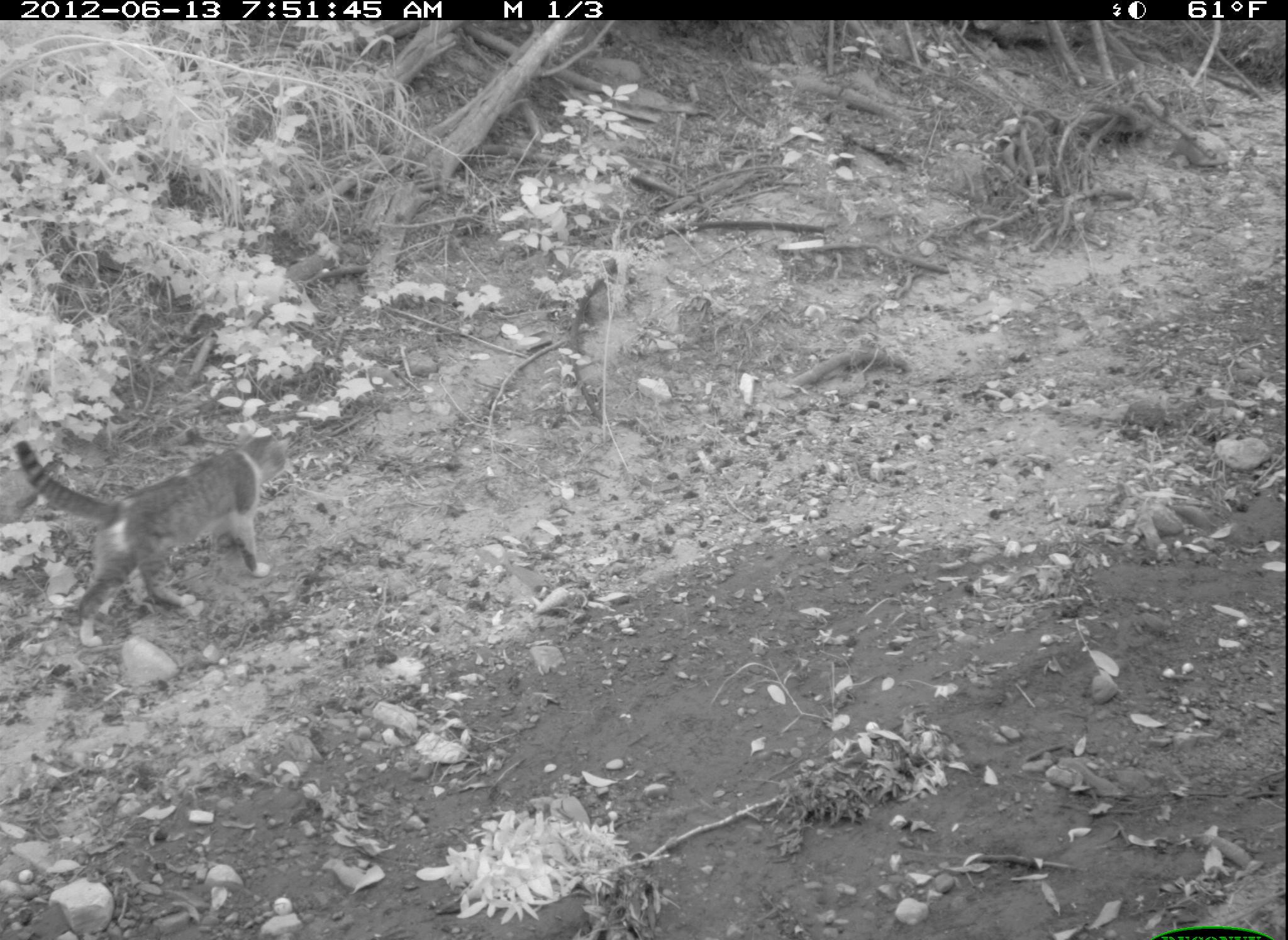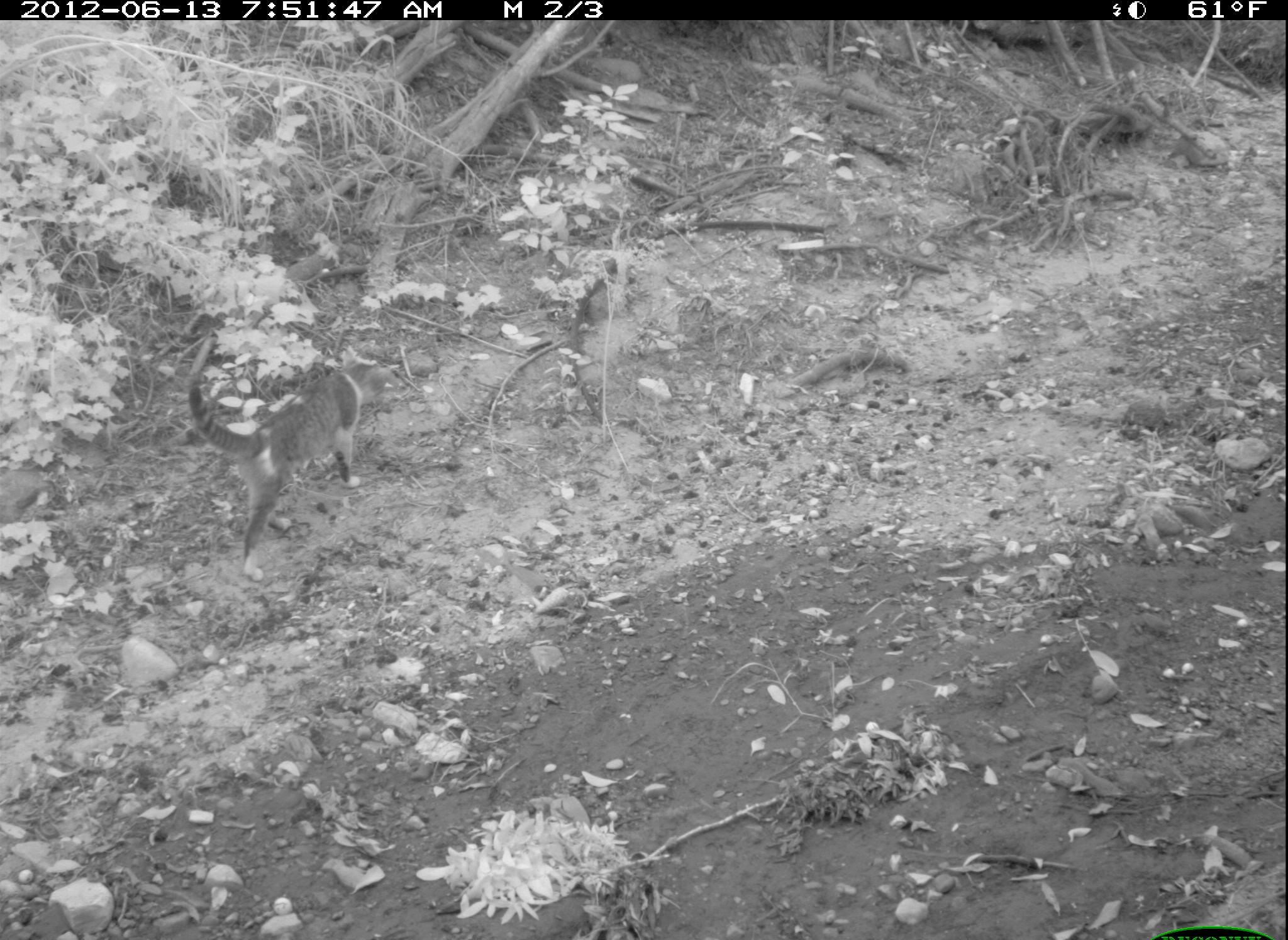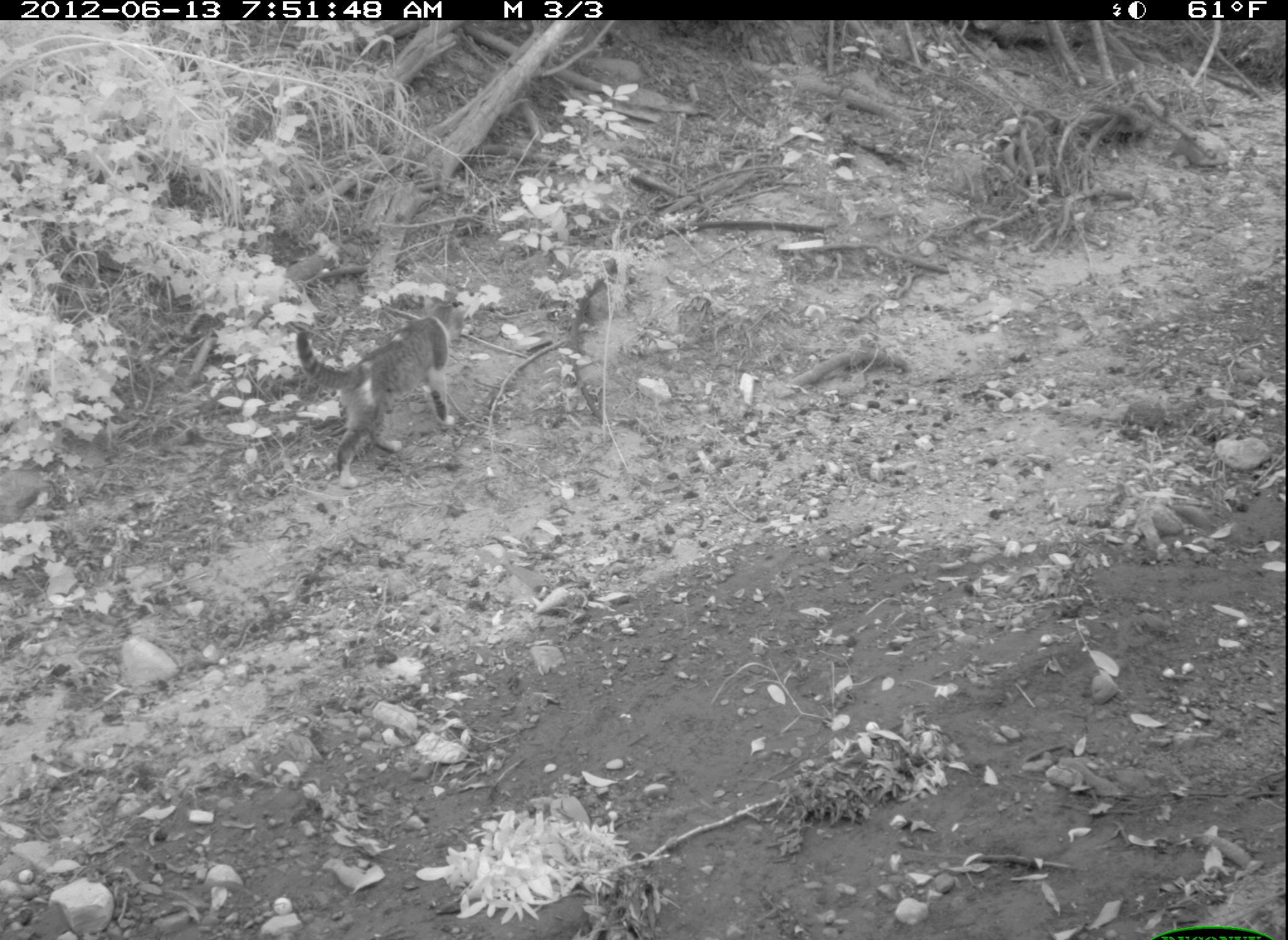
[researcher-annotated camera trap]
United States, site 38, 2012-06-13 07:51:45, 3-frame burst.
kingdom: Animalia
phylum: Chordata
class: Mammalia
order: Carnivora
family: Felidae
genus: Felis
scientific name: Felis catus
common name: cat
Cat (Felis catus).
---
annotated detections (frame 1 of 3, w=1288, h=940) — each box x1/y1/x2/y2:
cat: 13/424/295/652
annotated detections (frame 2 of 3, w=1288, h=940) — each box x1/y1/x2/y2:
cat: 187/329/394/581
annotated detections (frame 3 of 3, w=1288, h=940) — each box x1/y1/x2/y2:
cat: 287/296/494/493